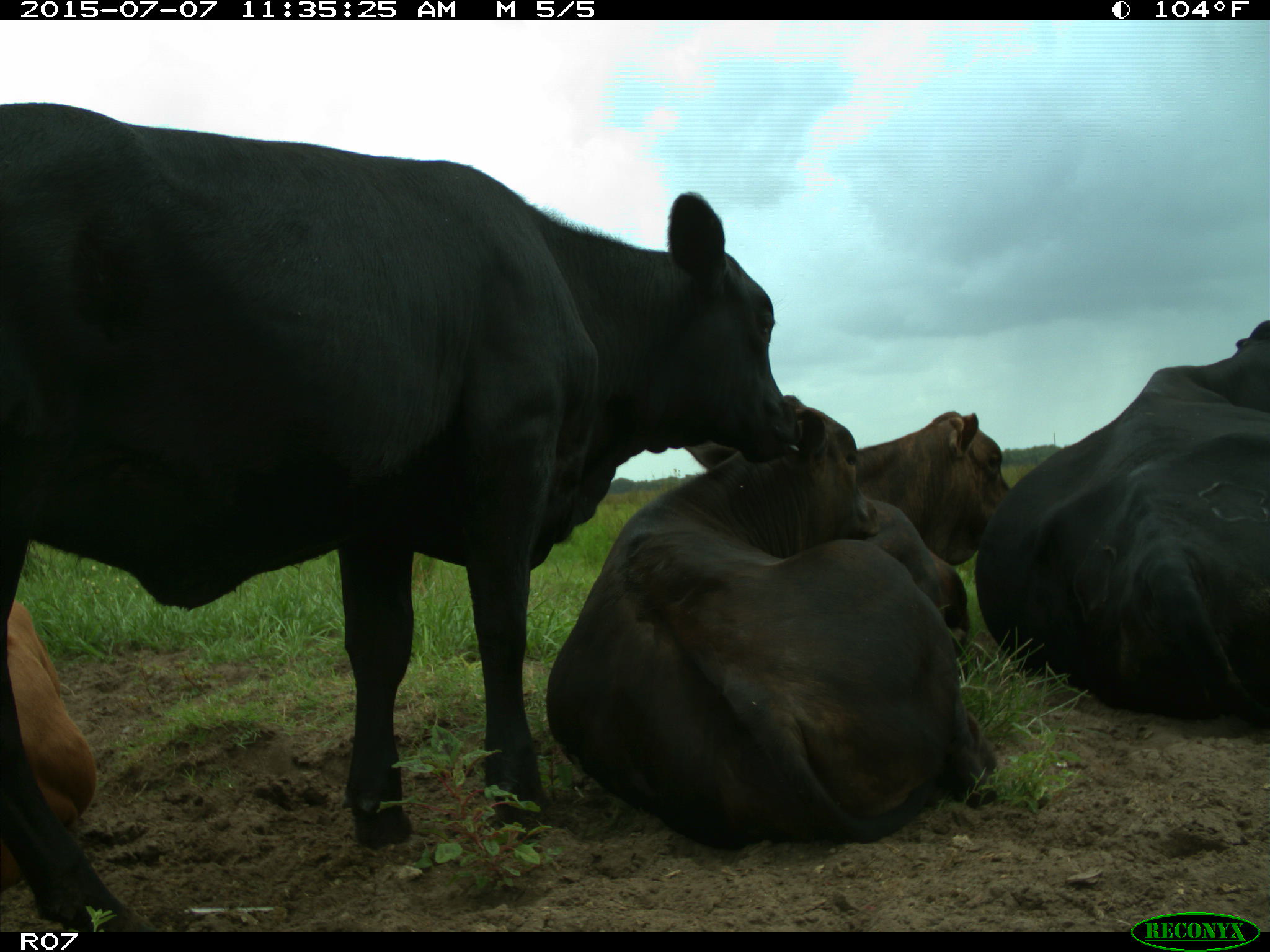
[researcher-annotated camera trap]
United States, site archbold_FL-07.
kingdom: Animalia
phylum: Chordata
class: Mammalia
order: Artiodactyla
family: Bovidae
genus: Bos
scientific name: Bos taurus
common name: domestic cow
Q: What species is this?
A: Bos taurus (domestic cow).